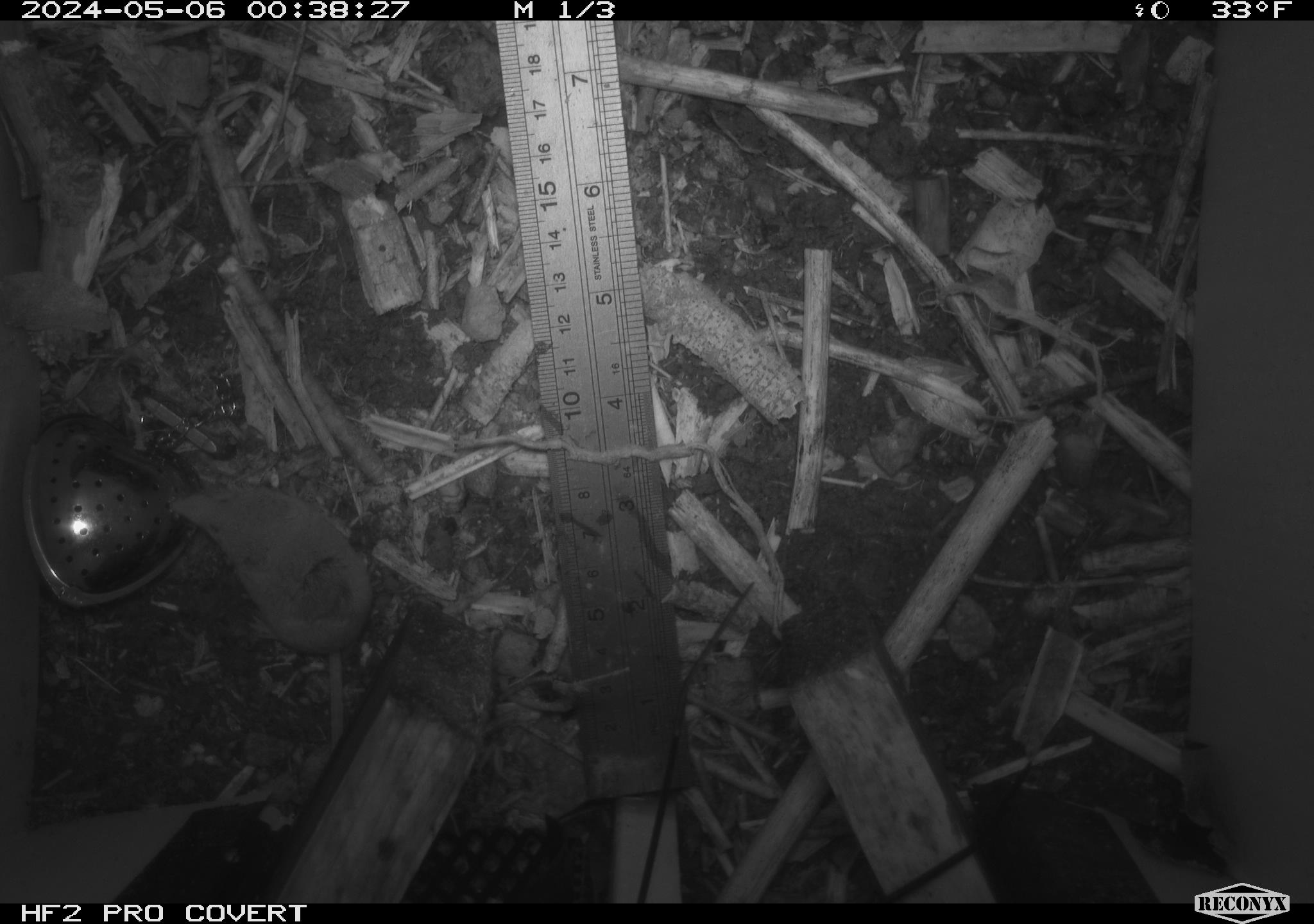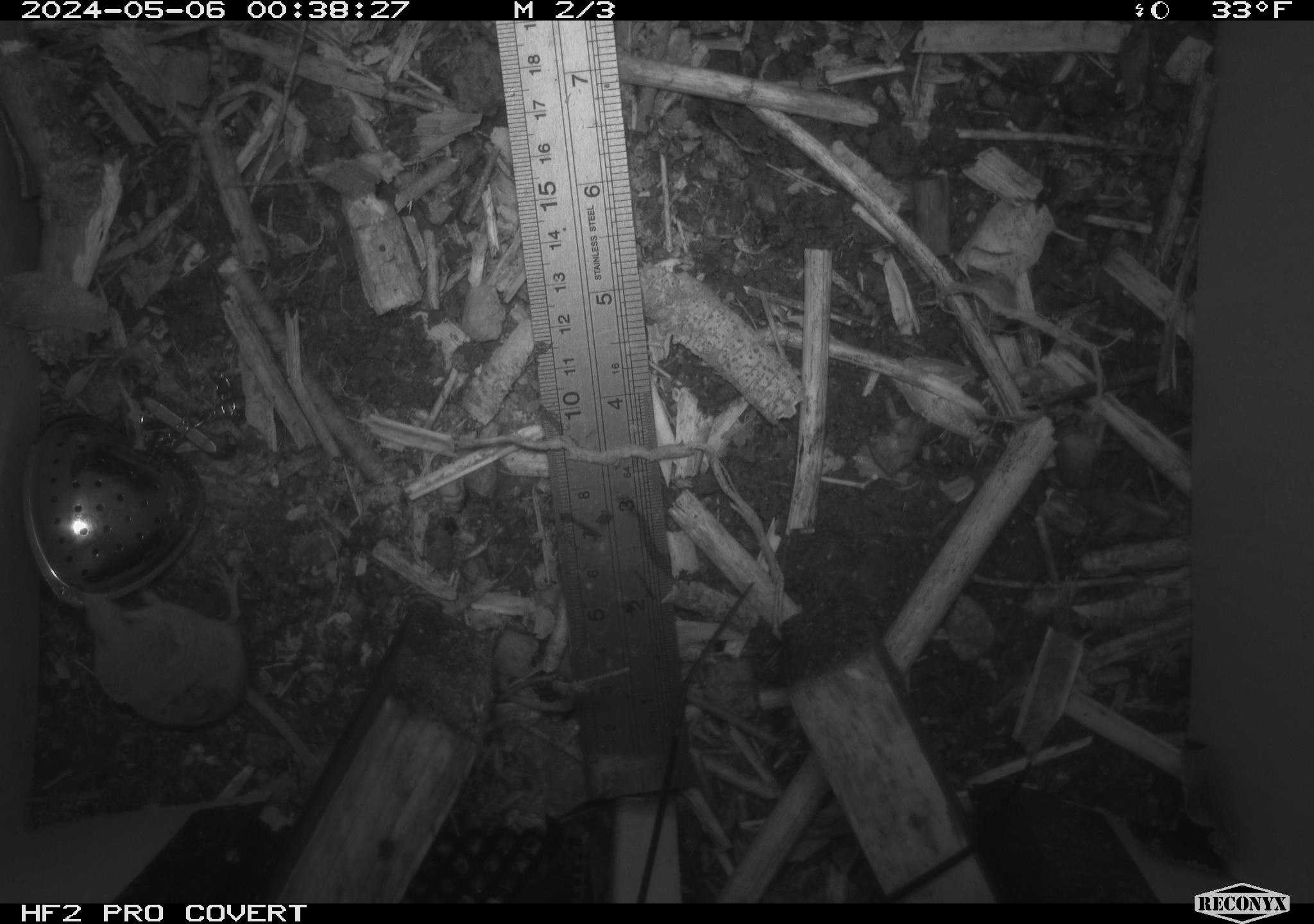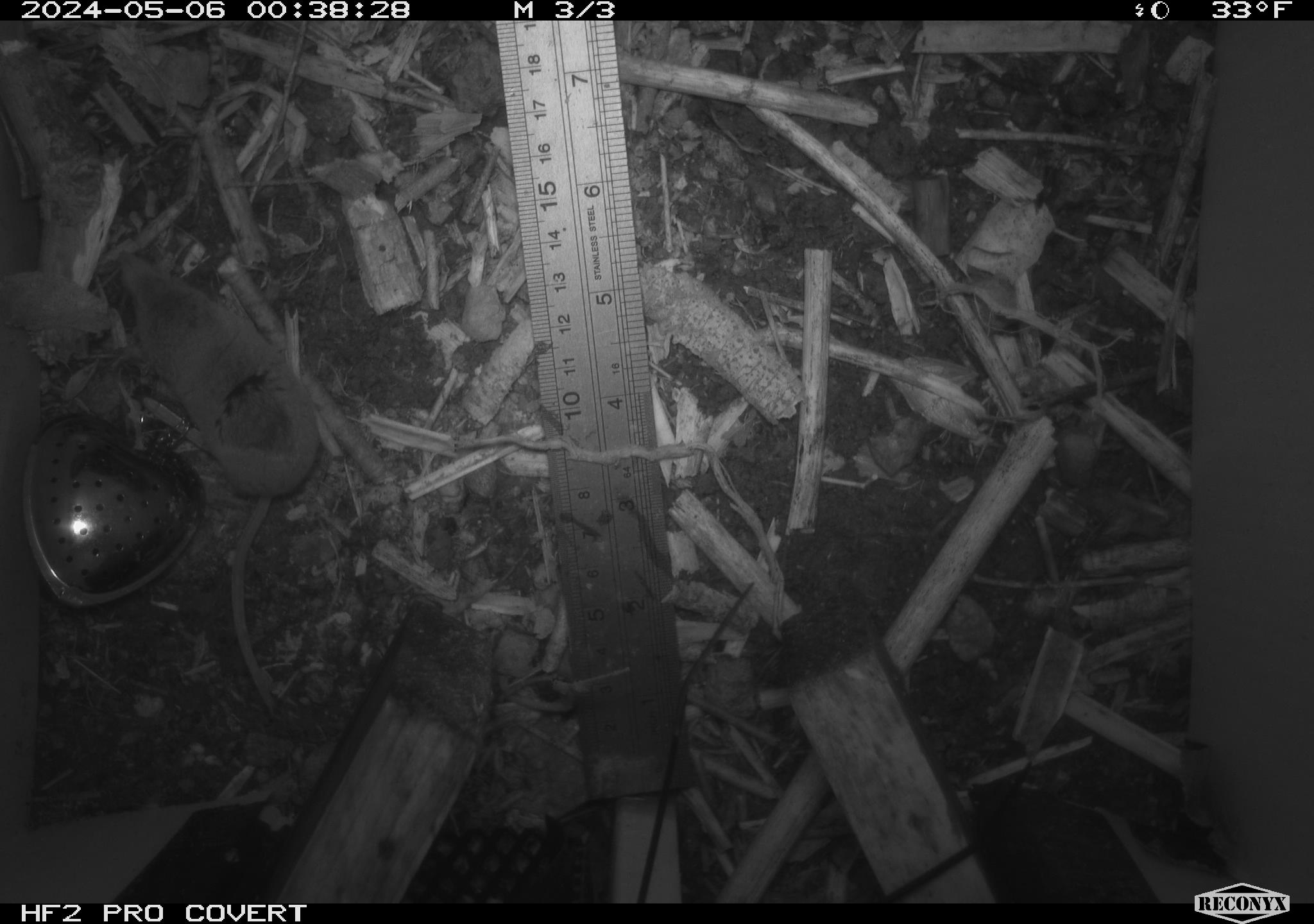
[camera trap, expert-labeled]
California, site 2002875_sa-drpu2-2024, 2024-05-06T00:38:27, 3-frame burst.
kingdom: Animalia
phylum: Chordata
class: Mammalia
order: Eulipotyphla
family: Soricidae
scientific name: Soricidae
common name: shrews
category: soricidae family